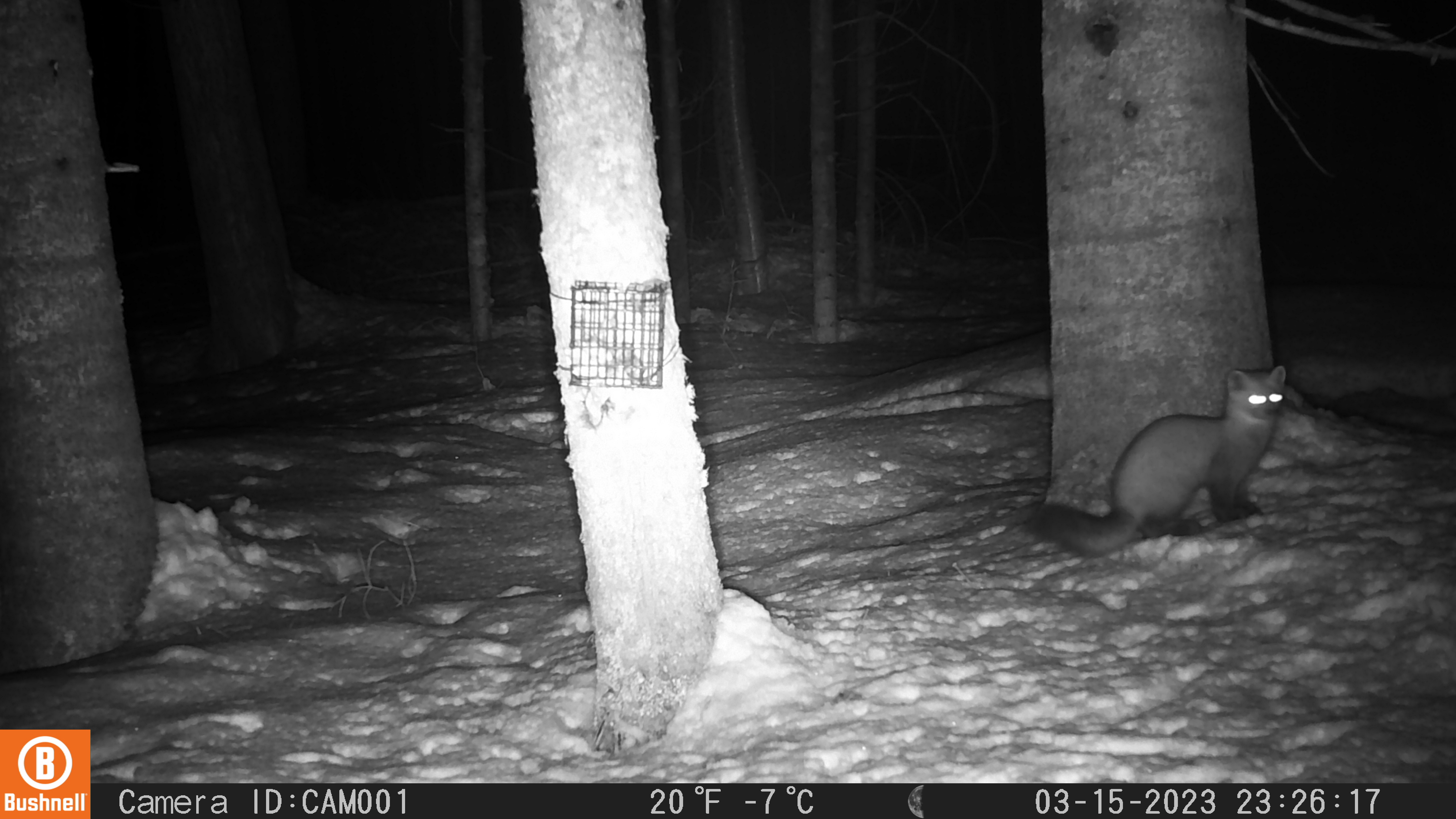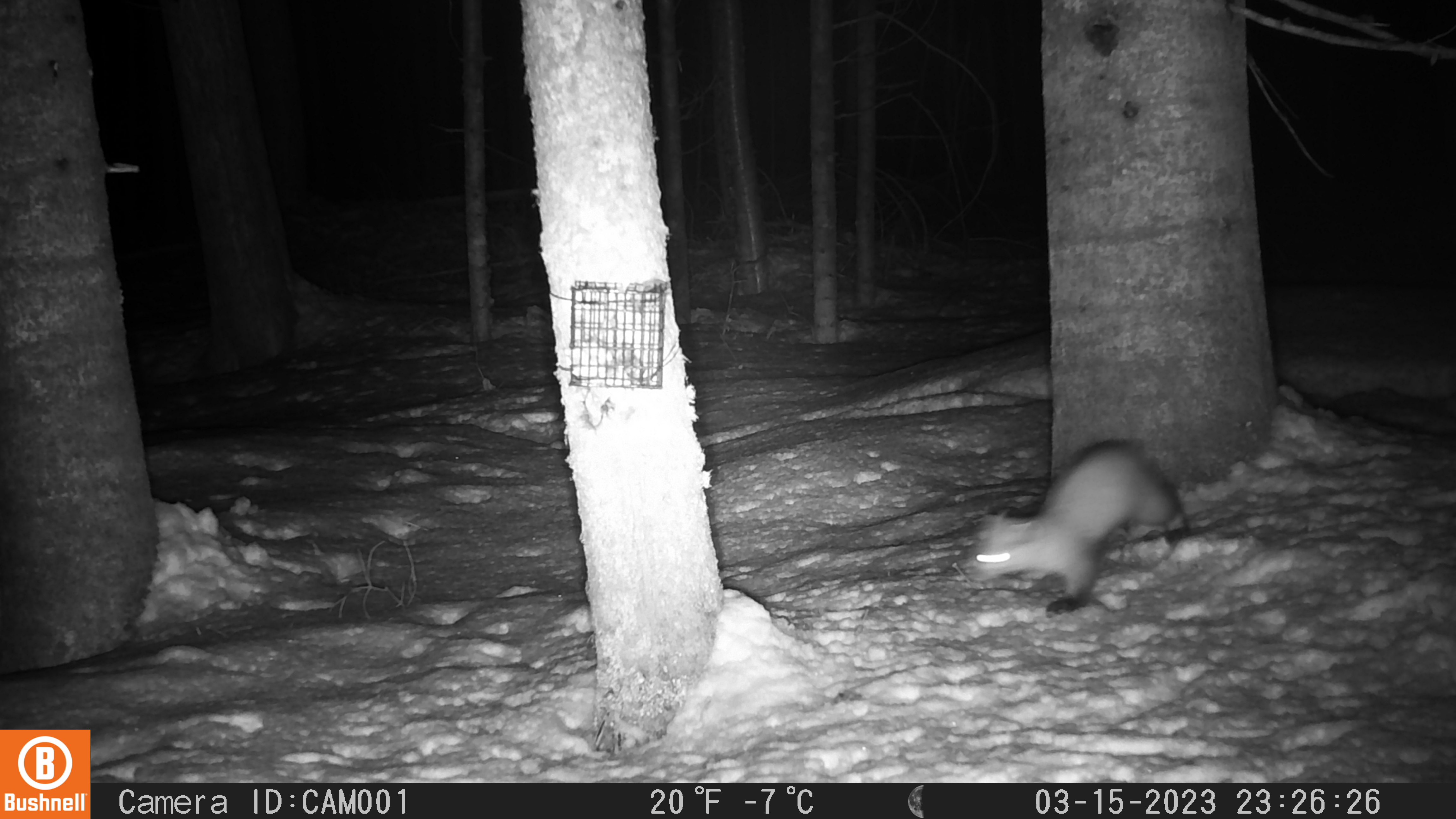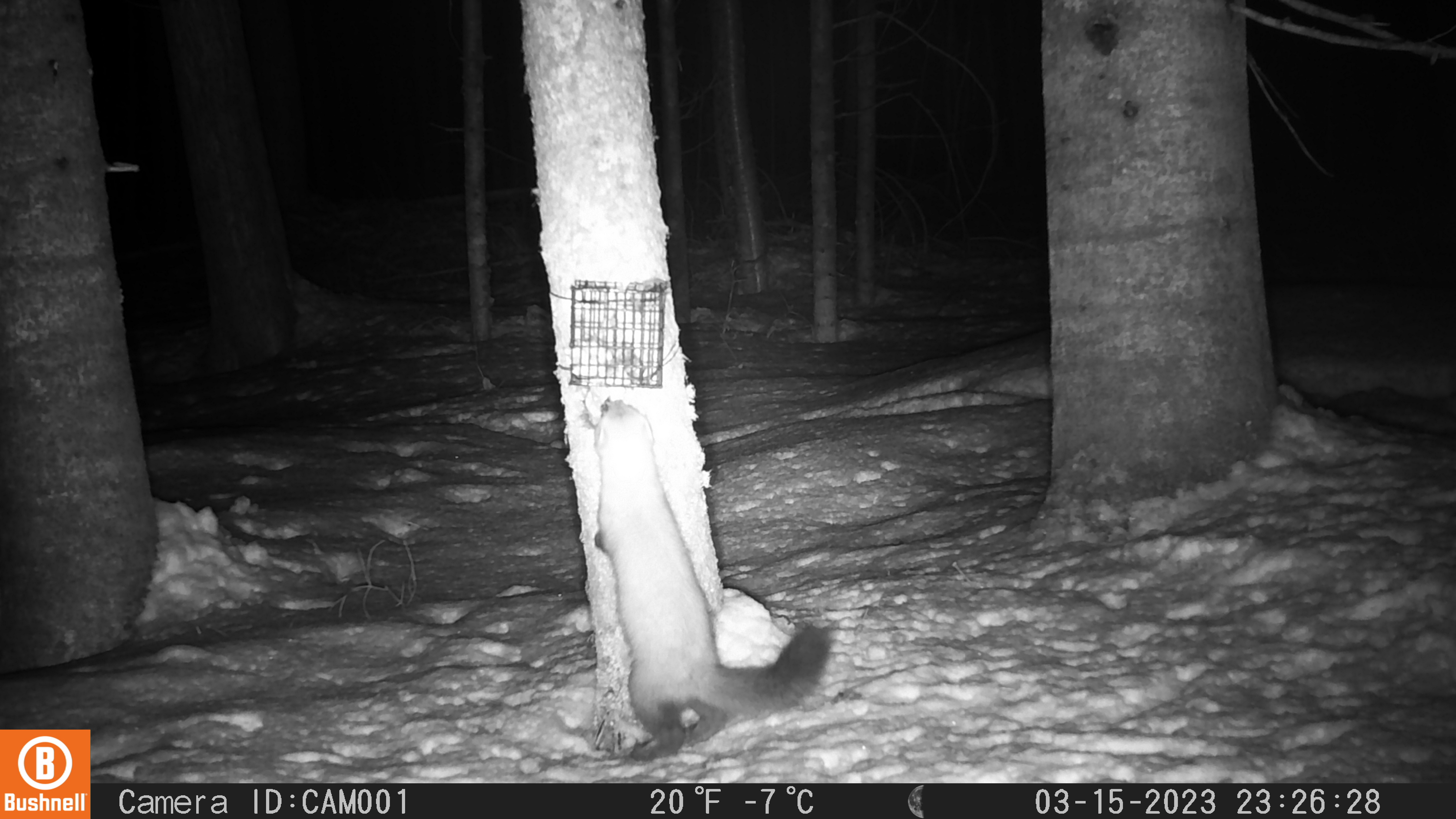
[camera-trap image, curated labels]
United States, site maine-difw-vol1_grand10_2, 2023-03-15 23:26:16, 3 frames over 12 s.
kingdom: Animalia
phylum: Chordata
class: Mammalia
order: Carnivora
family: Mustelidae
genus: Martes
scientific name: Martes americana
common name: american marten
American marten (Martes americana).